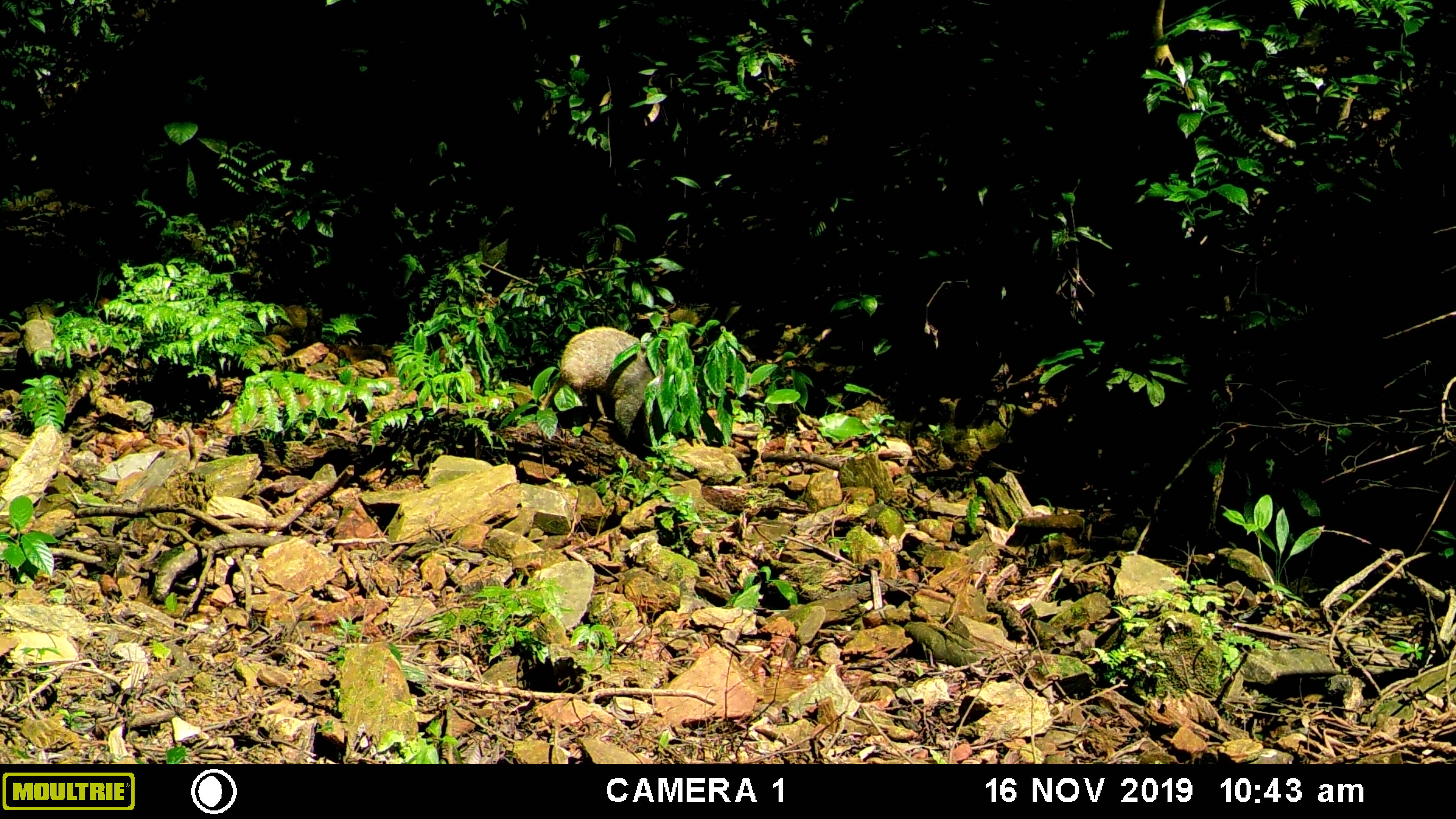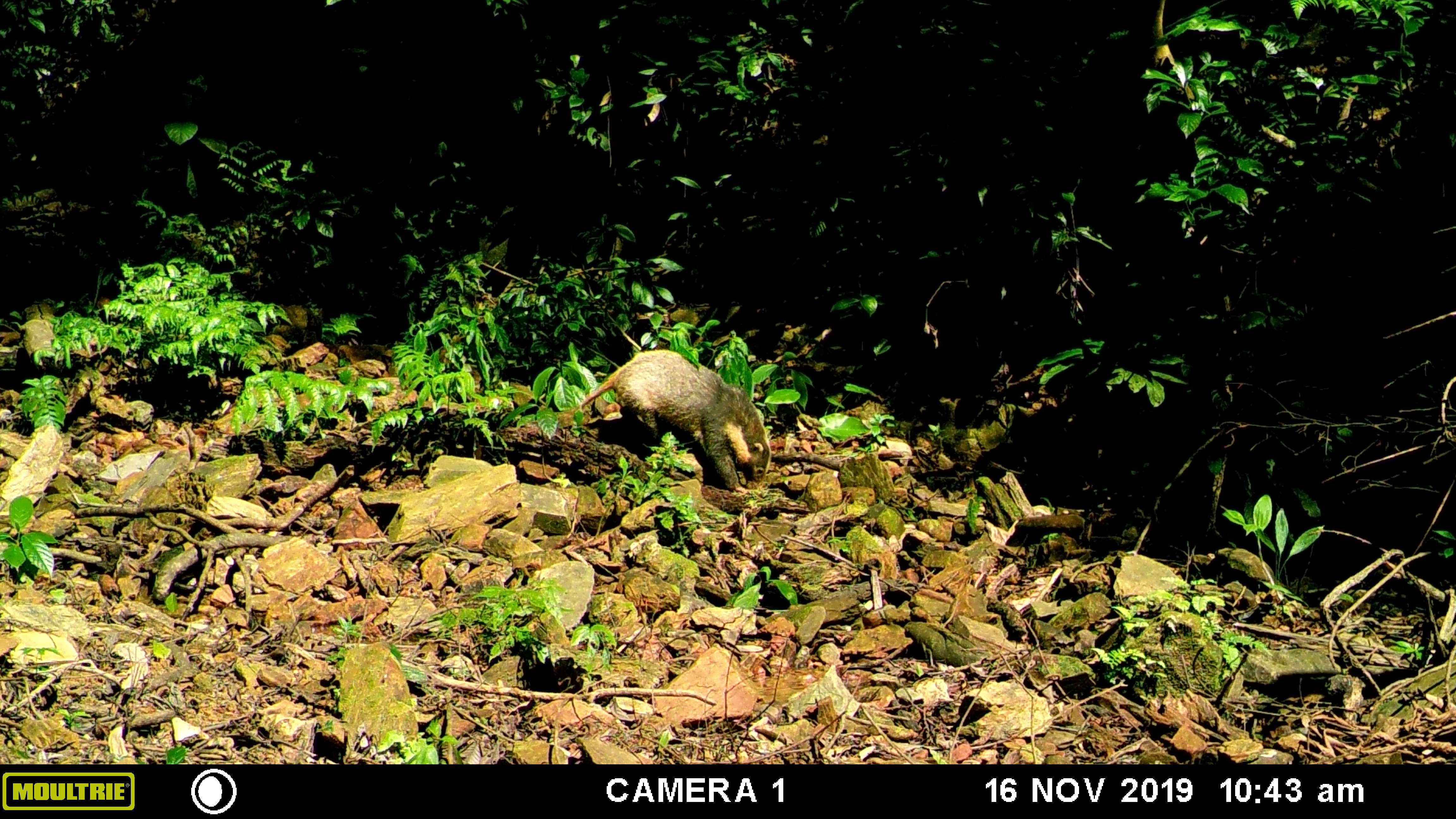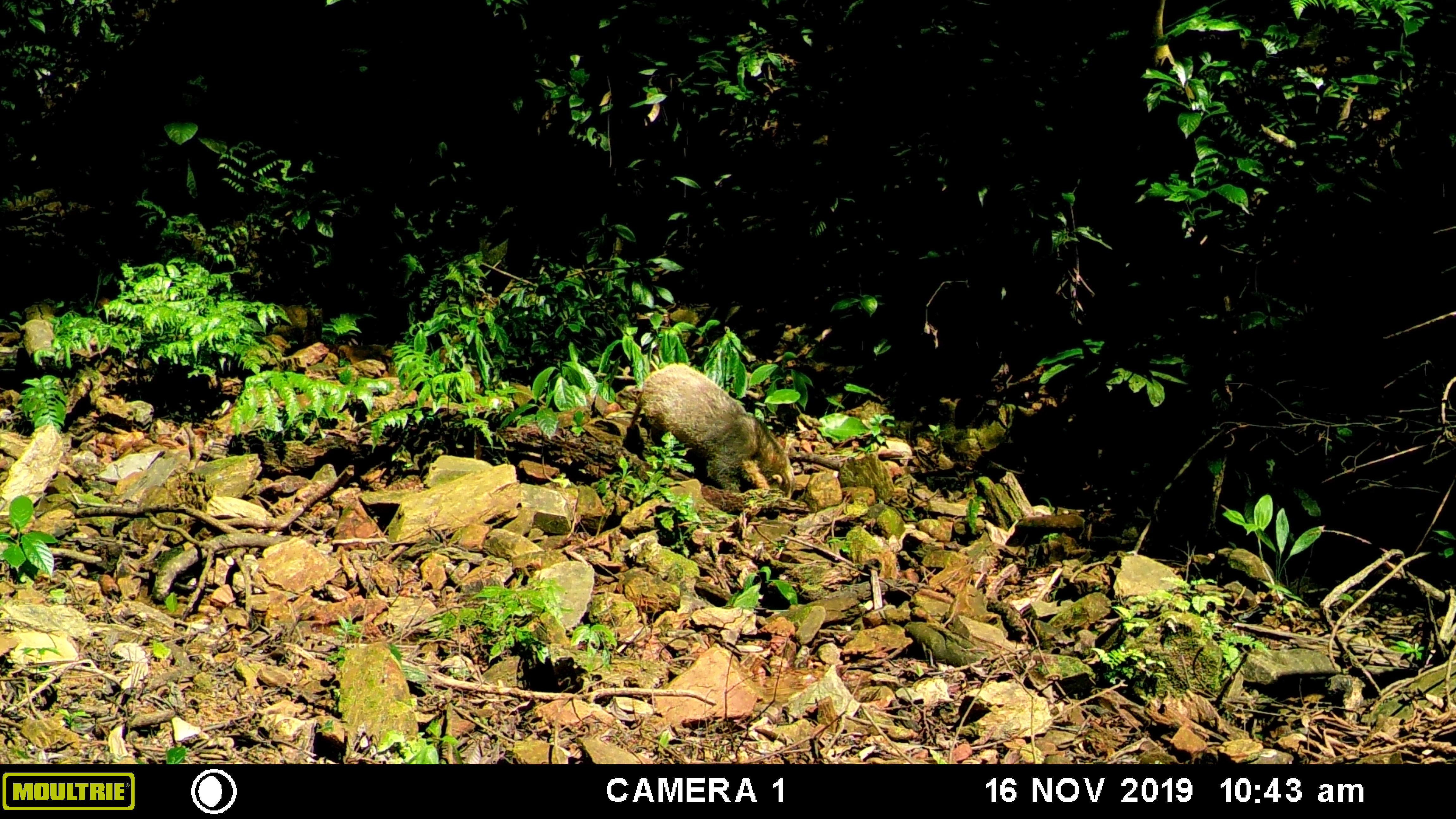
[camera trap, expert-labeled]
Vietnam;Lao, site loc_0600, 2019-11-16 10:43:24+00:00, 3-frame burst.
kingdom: Animalia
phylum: Chordata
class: Mammalia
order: Carnivora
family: Mustelidae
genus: Arctonyx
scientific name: Arctonyx collaris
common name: hog badger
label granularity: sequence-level